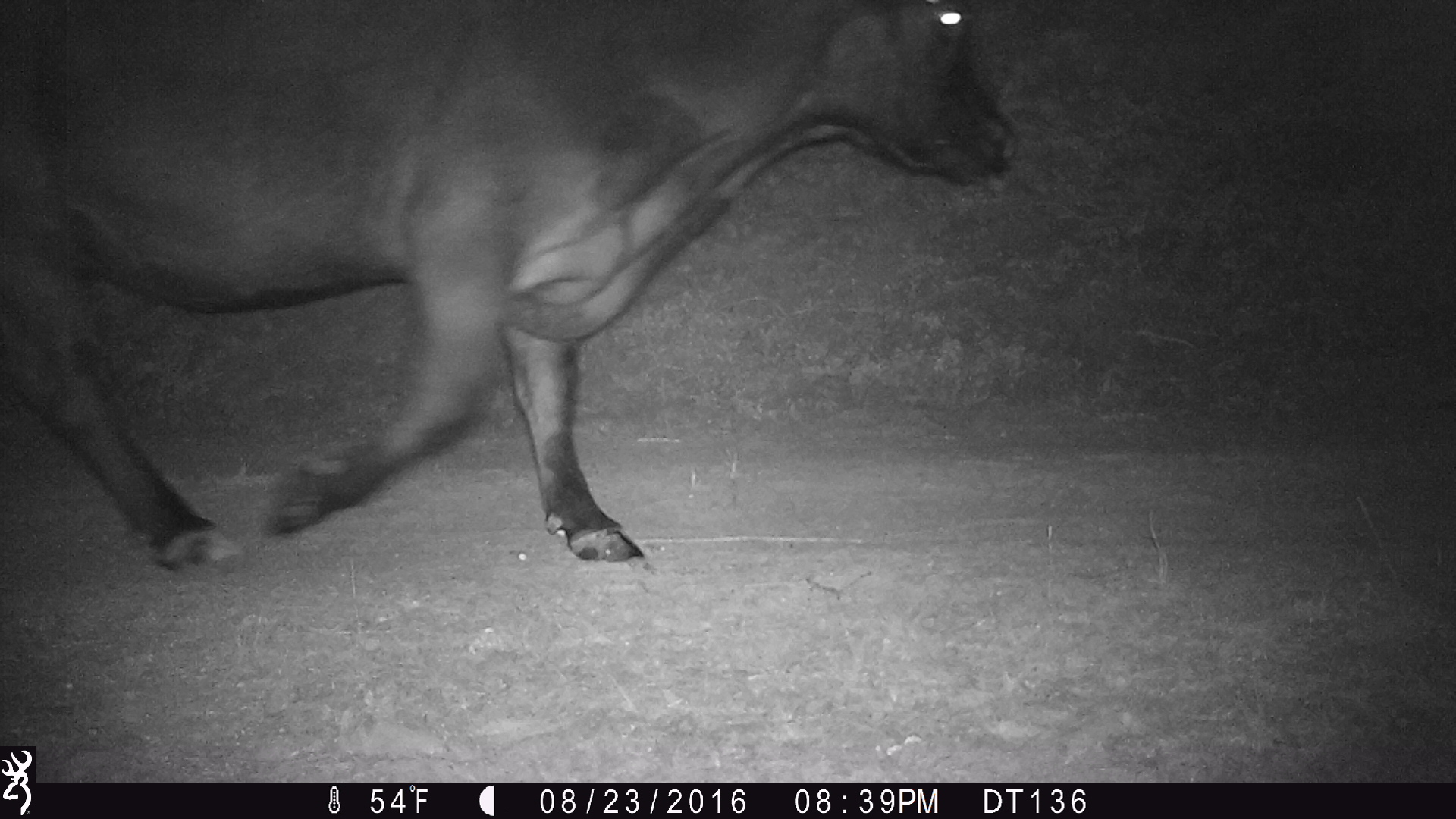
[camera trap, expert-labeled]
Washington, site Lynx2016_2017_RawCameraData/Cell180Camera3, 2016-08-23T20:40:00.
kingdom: Animalia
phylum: Chordata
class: Mammalia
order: Artiodactyla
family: Bovidae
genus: Bos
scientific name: Bos taurus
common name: domestic cattle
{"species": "domestic cattle (Bos taurus)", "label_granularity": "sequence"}